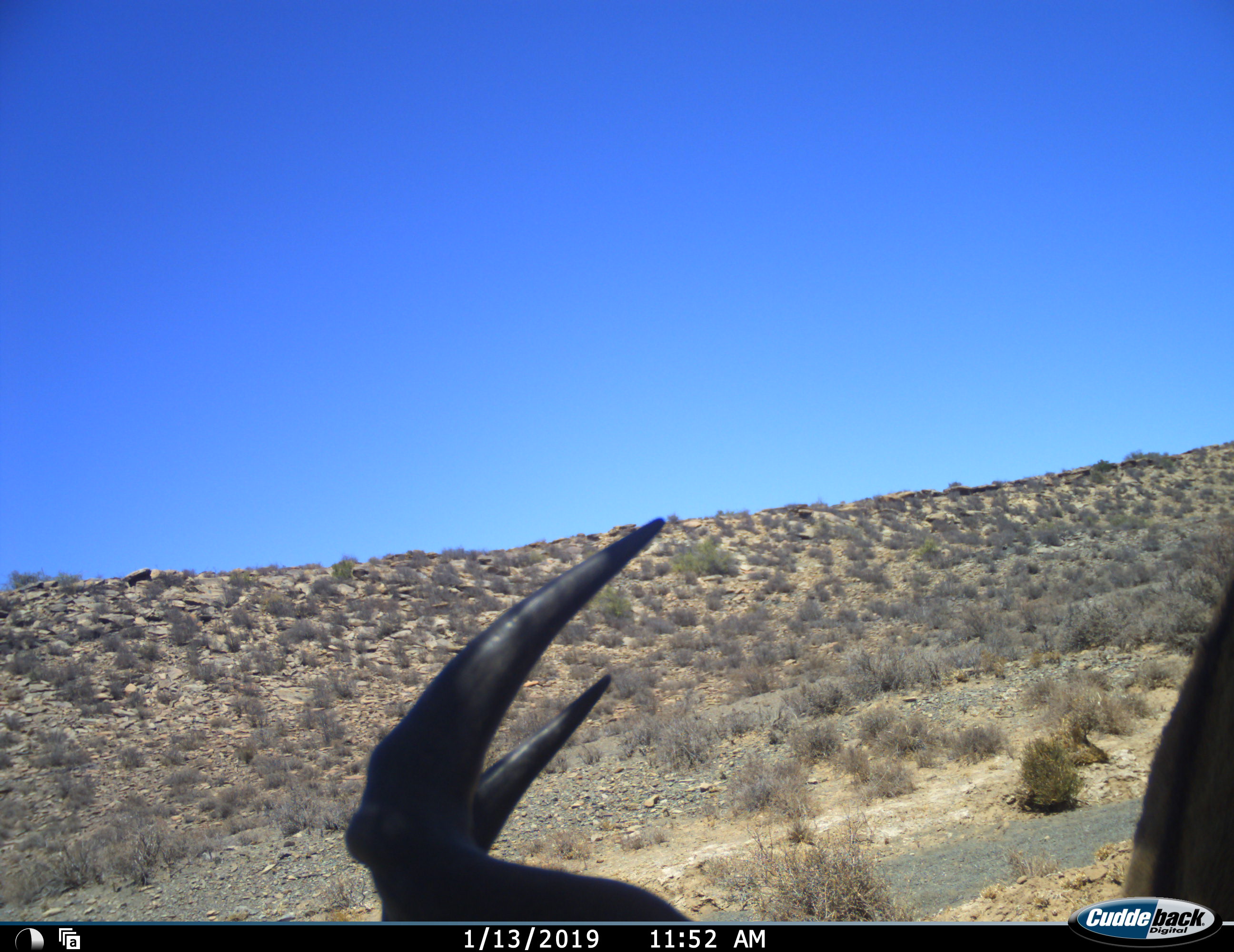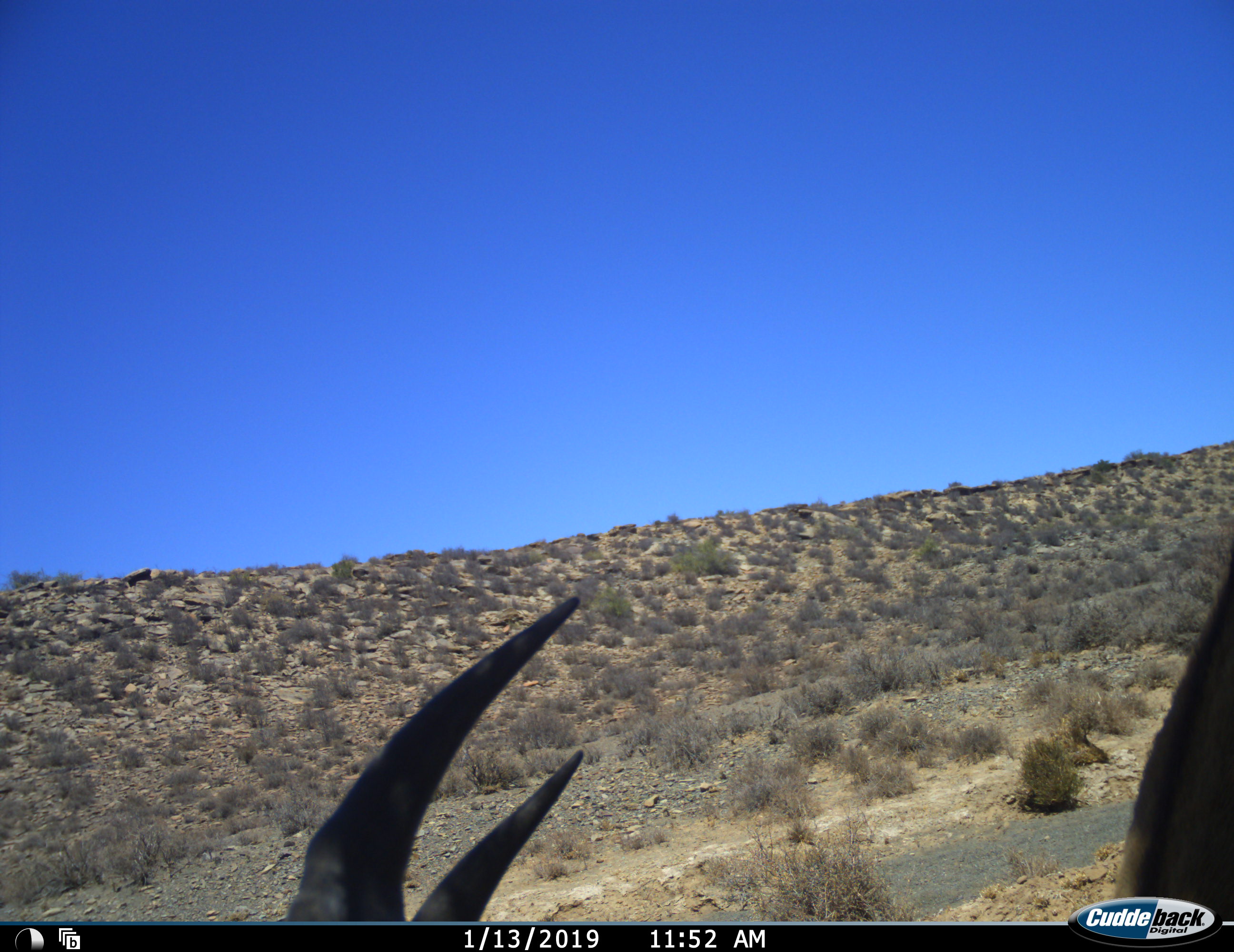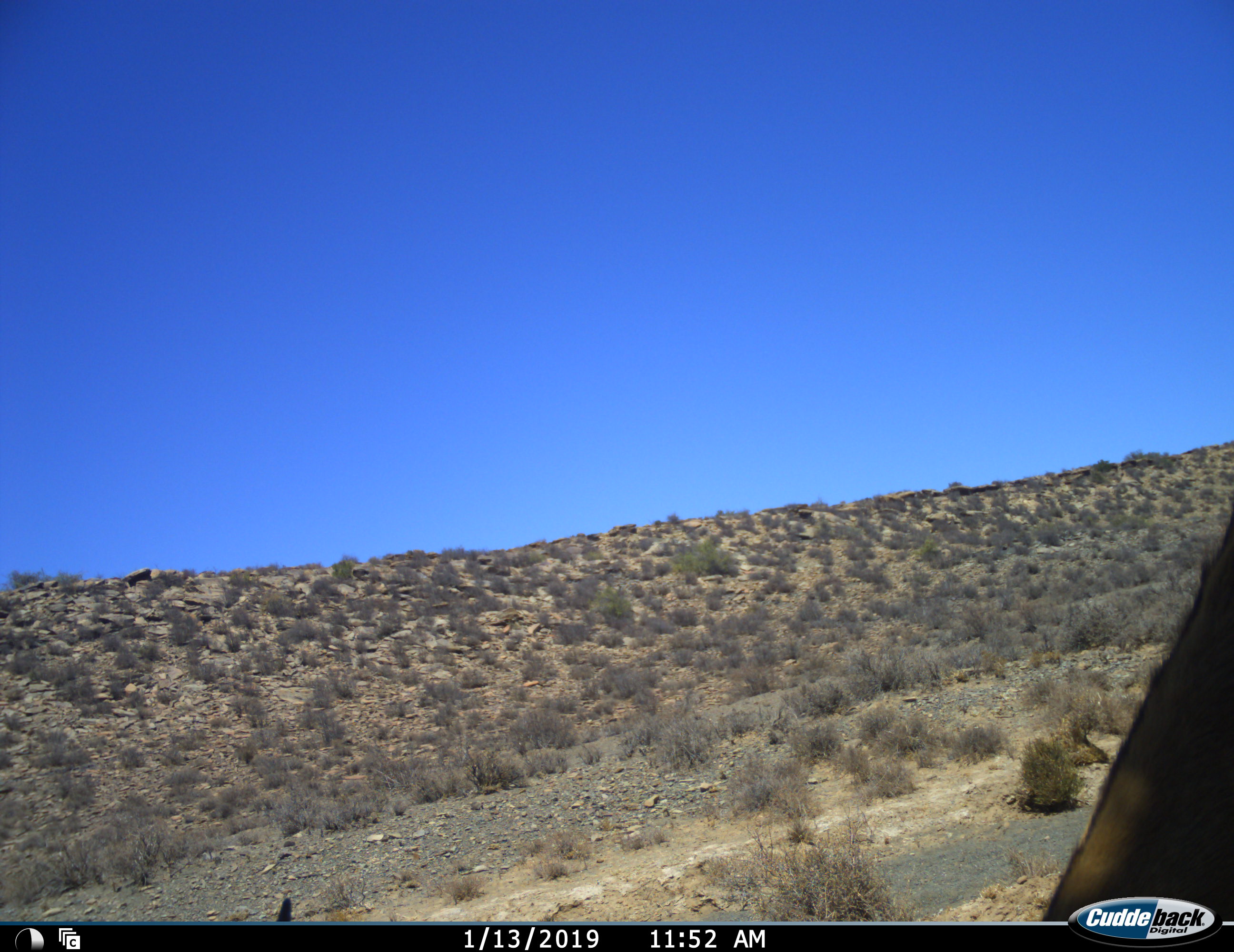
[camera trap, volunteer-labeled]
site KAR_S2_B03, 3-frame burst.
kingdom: Animalia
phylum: Chordata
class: Mammalia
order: Artiodactyla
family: Bovidae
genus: Alcelaphus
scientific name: Alcelaphus buselaphus caama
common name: red hartebeest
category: hartebeestred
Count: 1.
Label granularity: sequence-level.